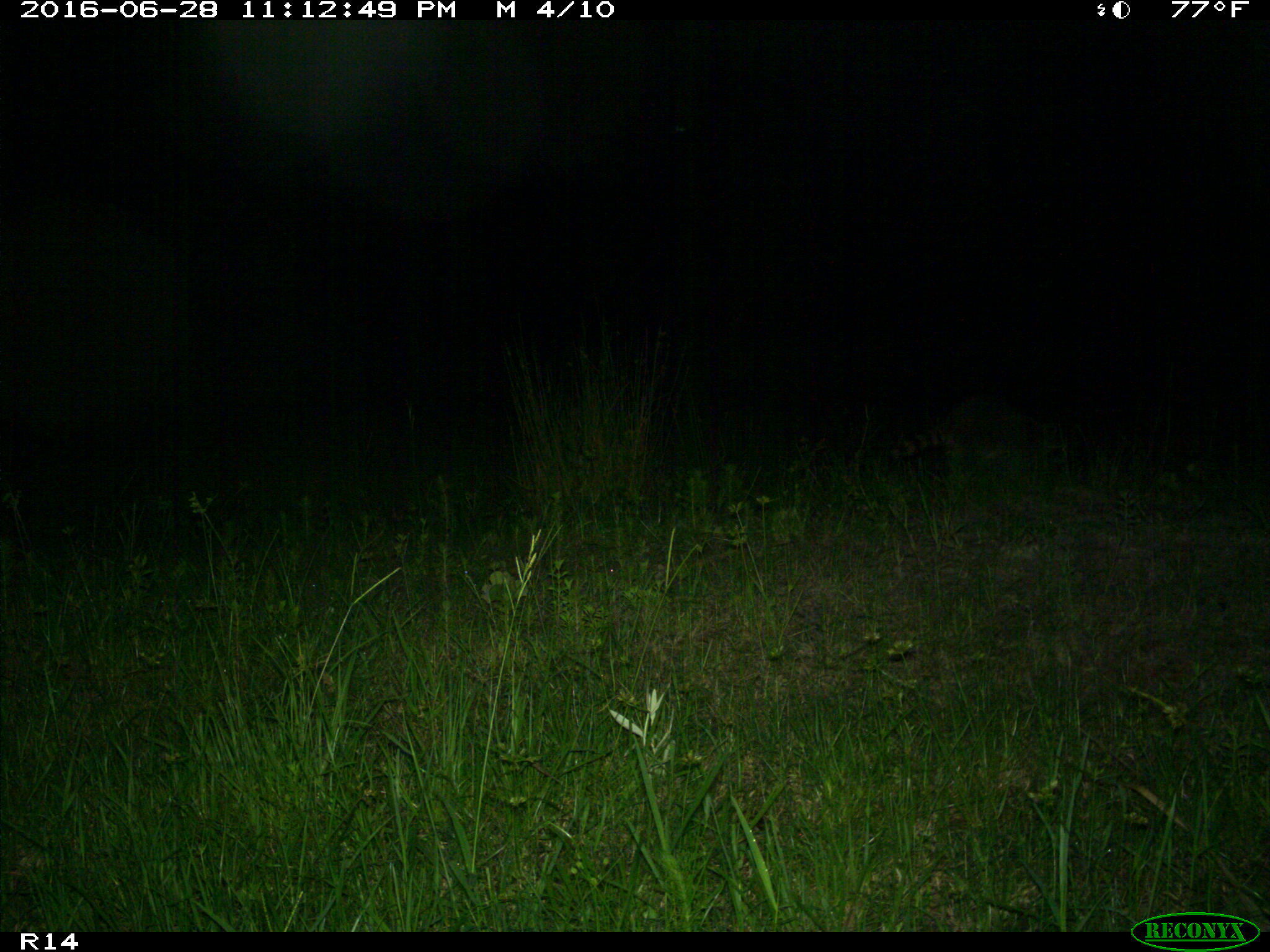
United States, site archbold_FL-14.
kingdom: Animalia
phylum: Chordata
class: Mammalia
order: Carnivora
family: Procyonidae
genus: Procyon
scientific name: Procyon lotor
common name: common raccoon